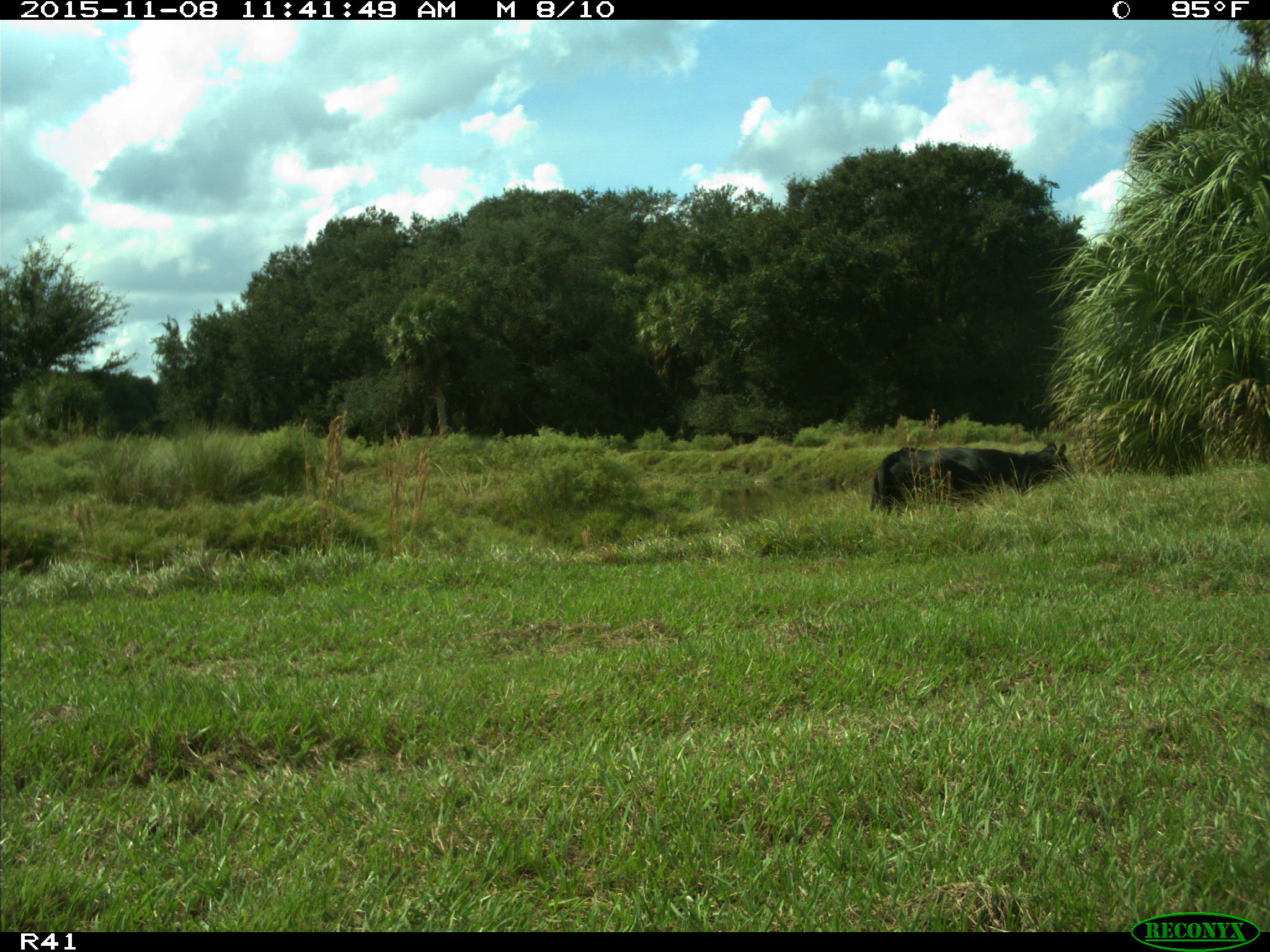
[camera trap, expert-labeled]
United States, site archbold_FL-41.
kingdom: Animalia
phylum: Chordata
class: Mammalia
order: Artiodactyla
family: Bovidae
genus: Bos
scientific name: Bos taurus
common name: domestic cow